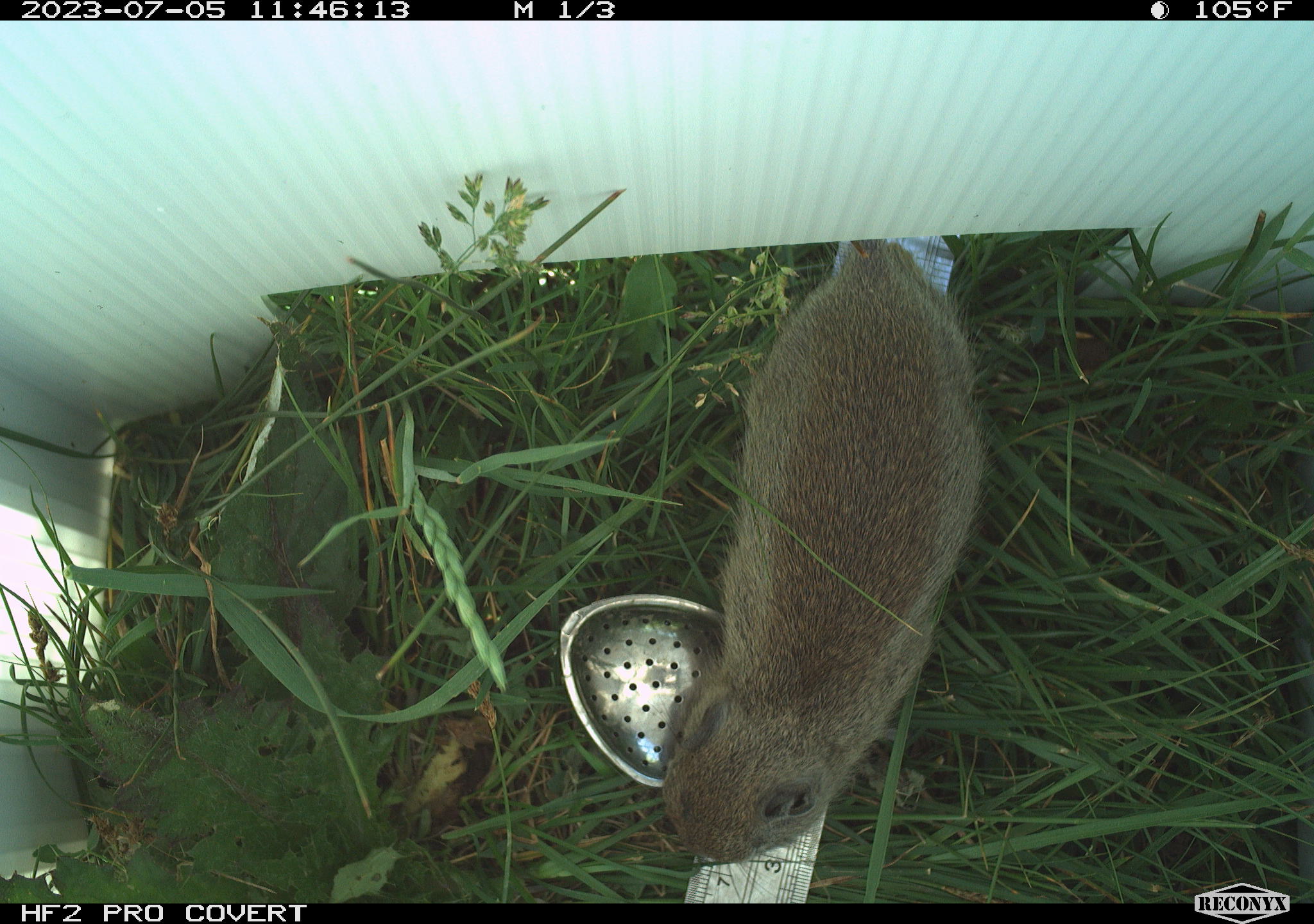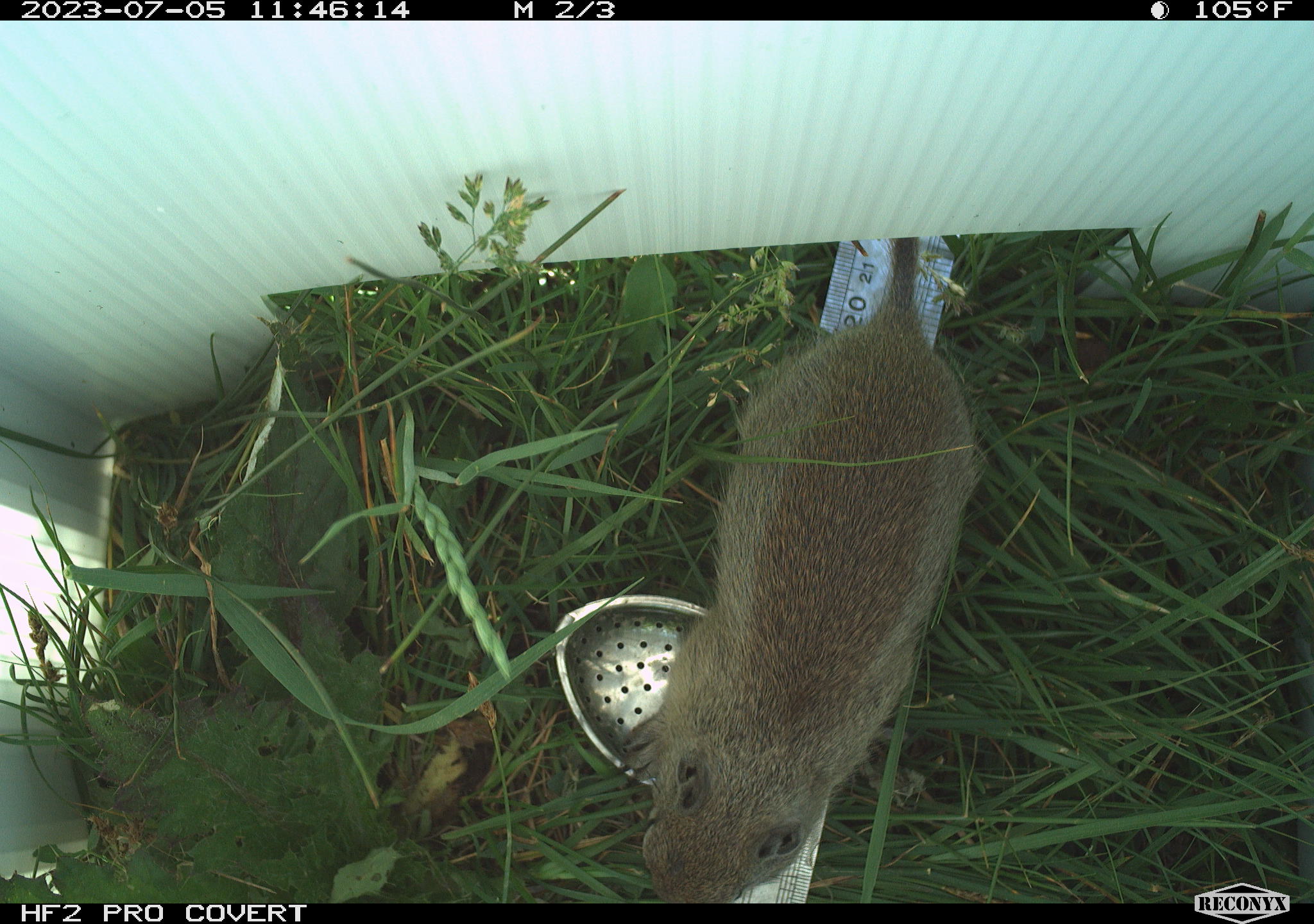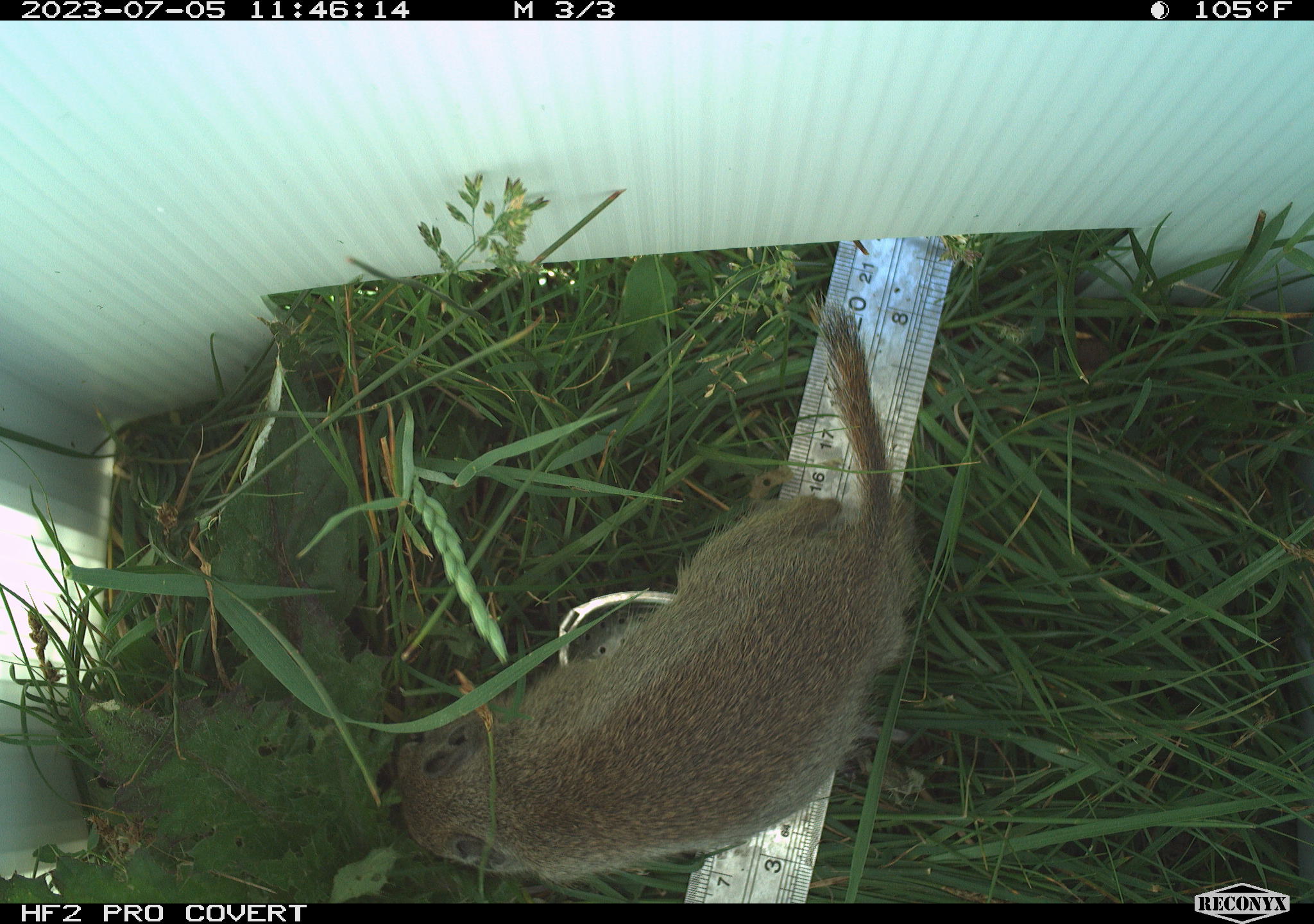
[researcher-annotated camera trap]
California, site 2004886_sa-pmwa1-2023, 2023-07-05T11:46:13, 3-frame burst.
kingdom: Animalia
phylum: Chordata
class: Mammalia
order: Rodentia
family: Sciuridae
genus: Urocitellus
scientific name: Urocitellus beldingi beldingi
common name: belding's ground squirrel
Belding's ground squirrel (Urocitellus beldingi beldingi).